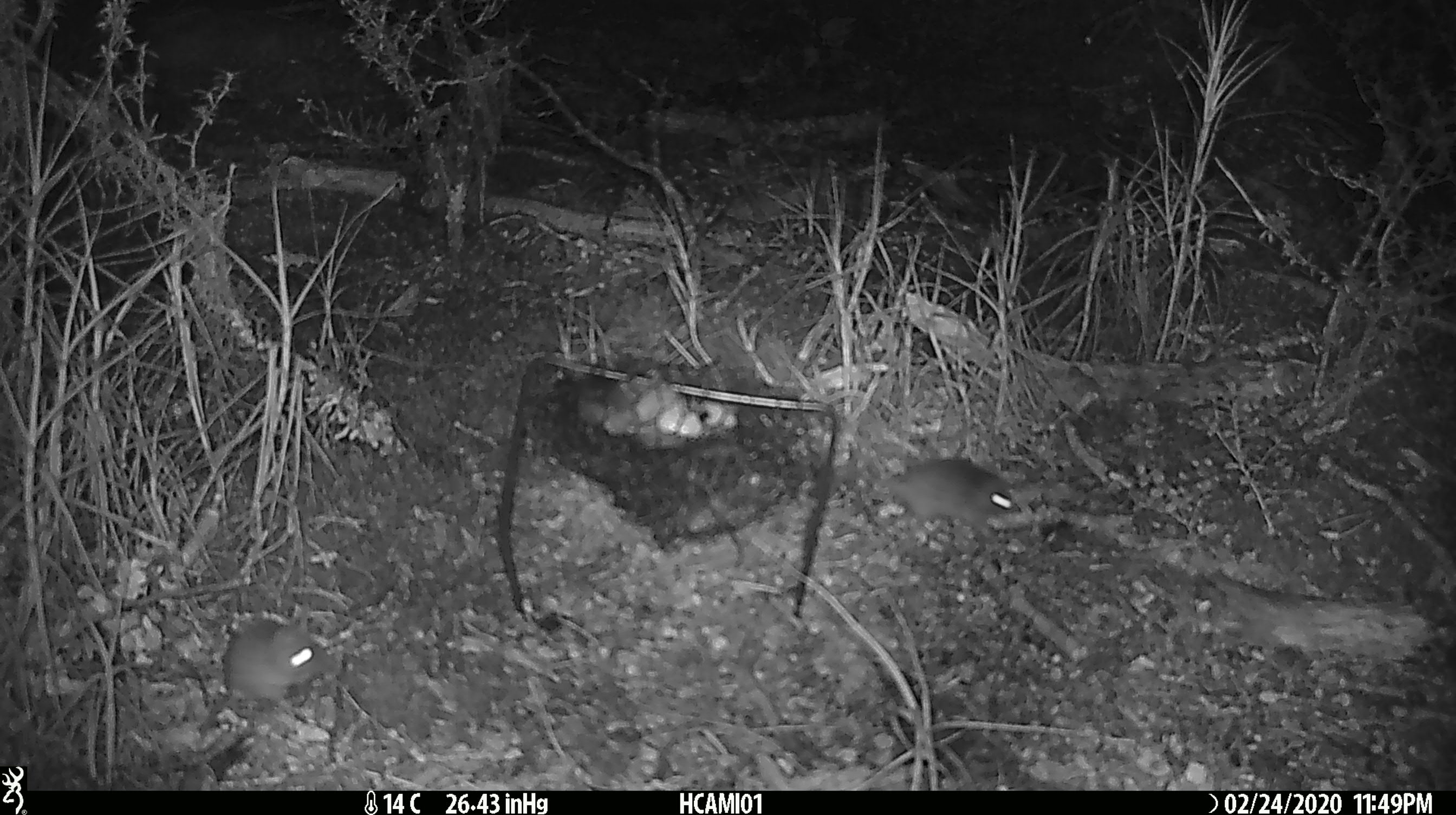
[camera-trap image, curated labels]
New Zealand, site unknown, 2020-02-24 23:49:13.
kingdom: Animalia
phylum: Chordata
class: Mammalia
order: Rodentia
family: Muridae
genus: Mus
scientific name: Mus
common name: mouse